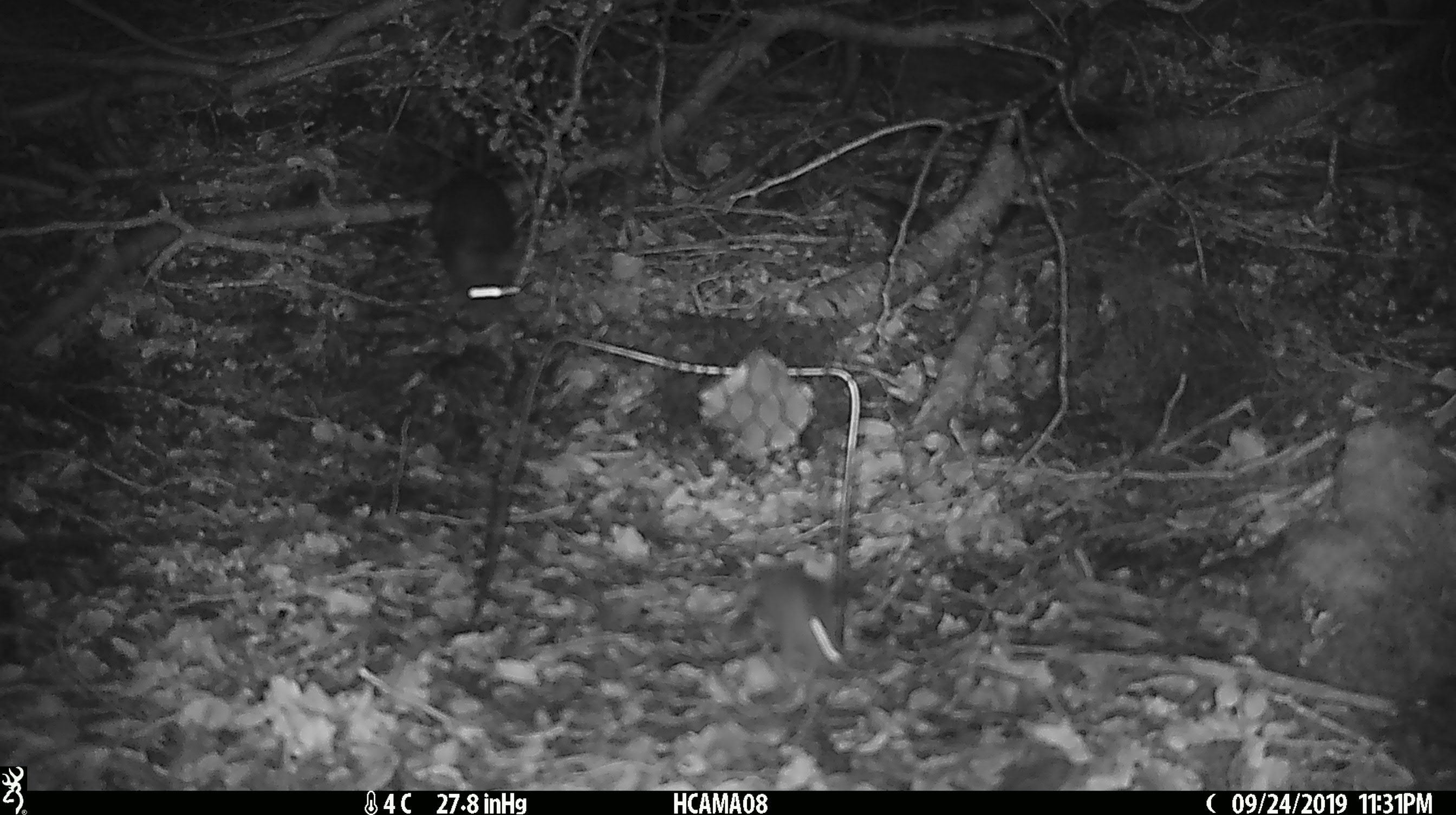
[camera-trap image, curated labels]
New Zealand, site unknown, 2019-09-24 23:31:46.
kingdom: Animalia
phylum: Chordata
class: Mammalia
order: Rodentia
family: Muridae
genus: Mus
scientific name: Mus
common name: mouse